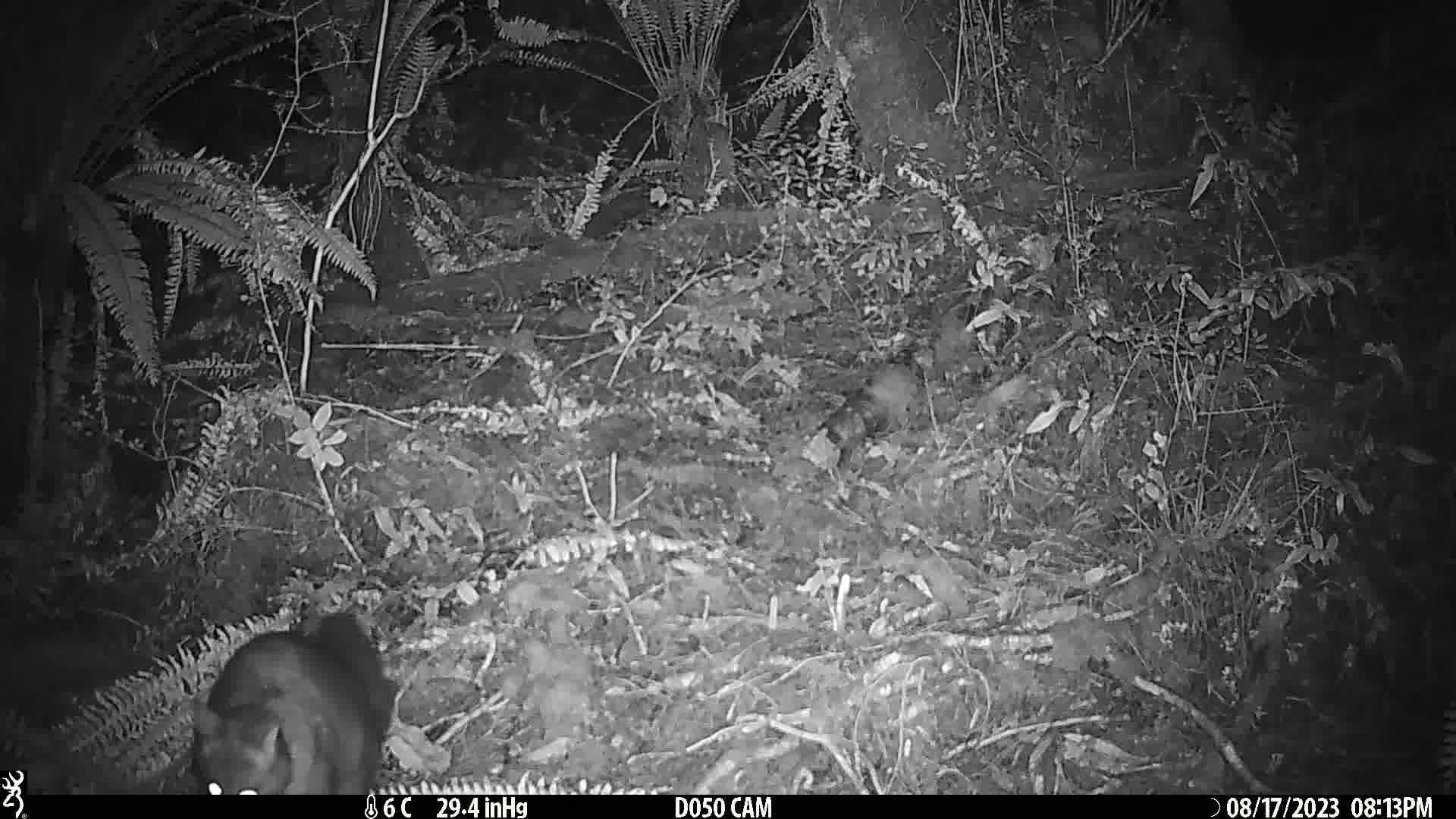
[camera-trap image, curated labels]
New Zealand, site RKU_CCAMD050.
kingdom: Animalia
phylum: Chordata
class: Mammalia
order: Diprotodontia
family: Phalangeridae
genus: Trichosurus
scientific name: Trichosurus vulpecula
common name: common brushtail possum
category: possum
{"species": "possum (common brushtail possum) (Trichosurus vulpecula)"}